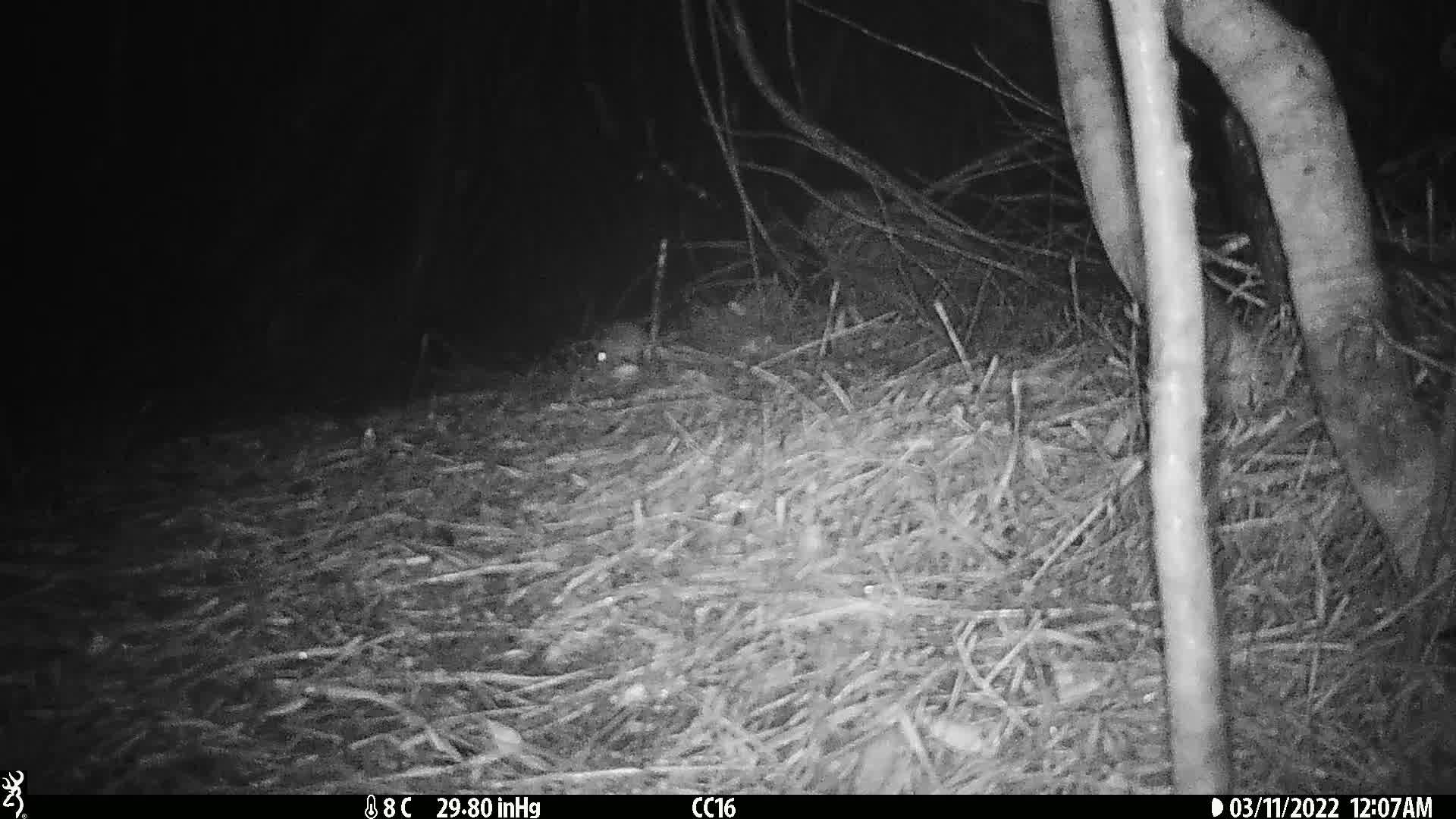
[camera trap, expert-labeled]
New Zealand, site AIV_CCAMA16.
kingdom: Animalia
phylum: Chordata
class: Mammalia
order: Rodentia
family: Muridae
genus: Mus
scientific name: Mus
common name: mouse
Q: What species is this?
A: Mouse (Mus).